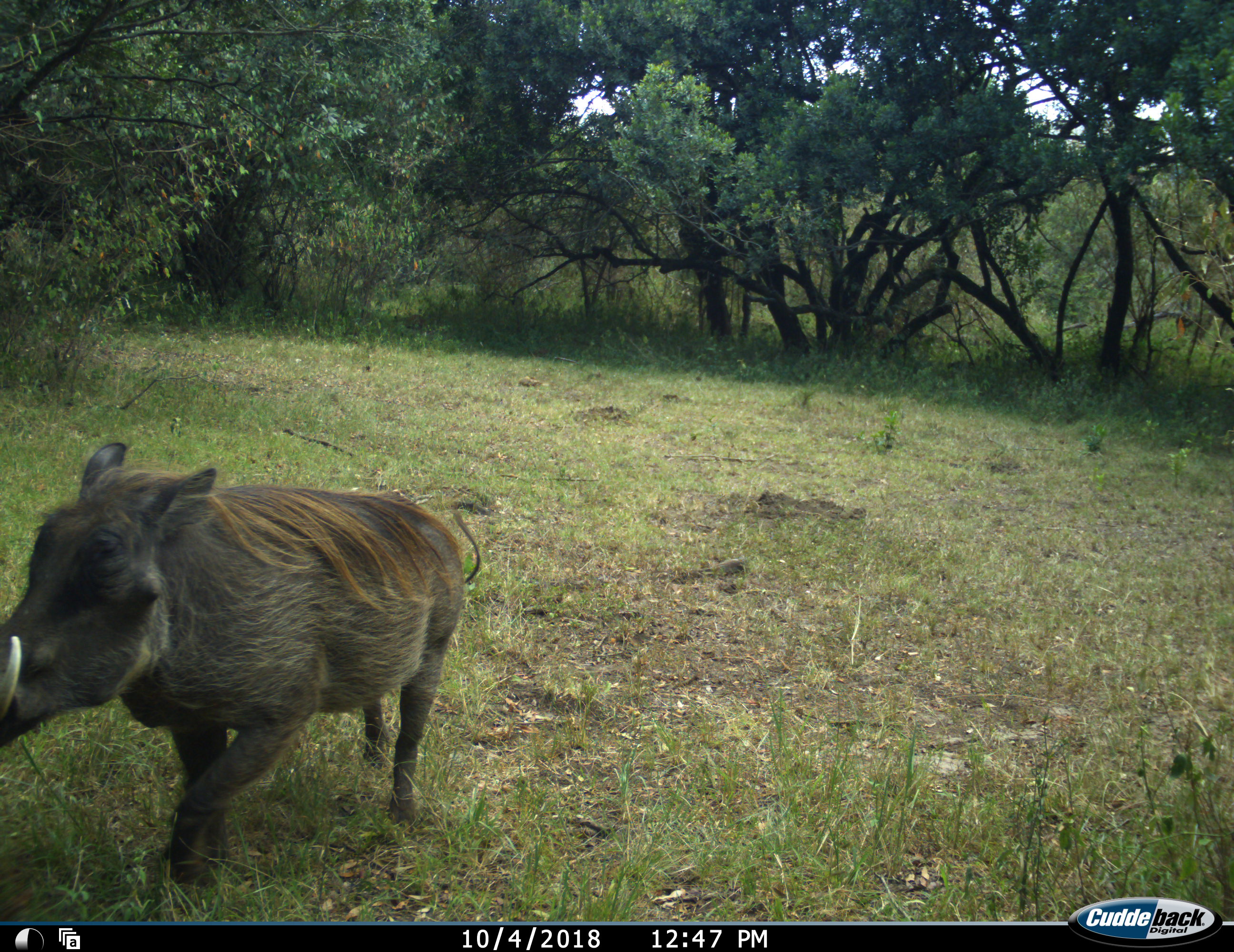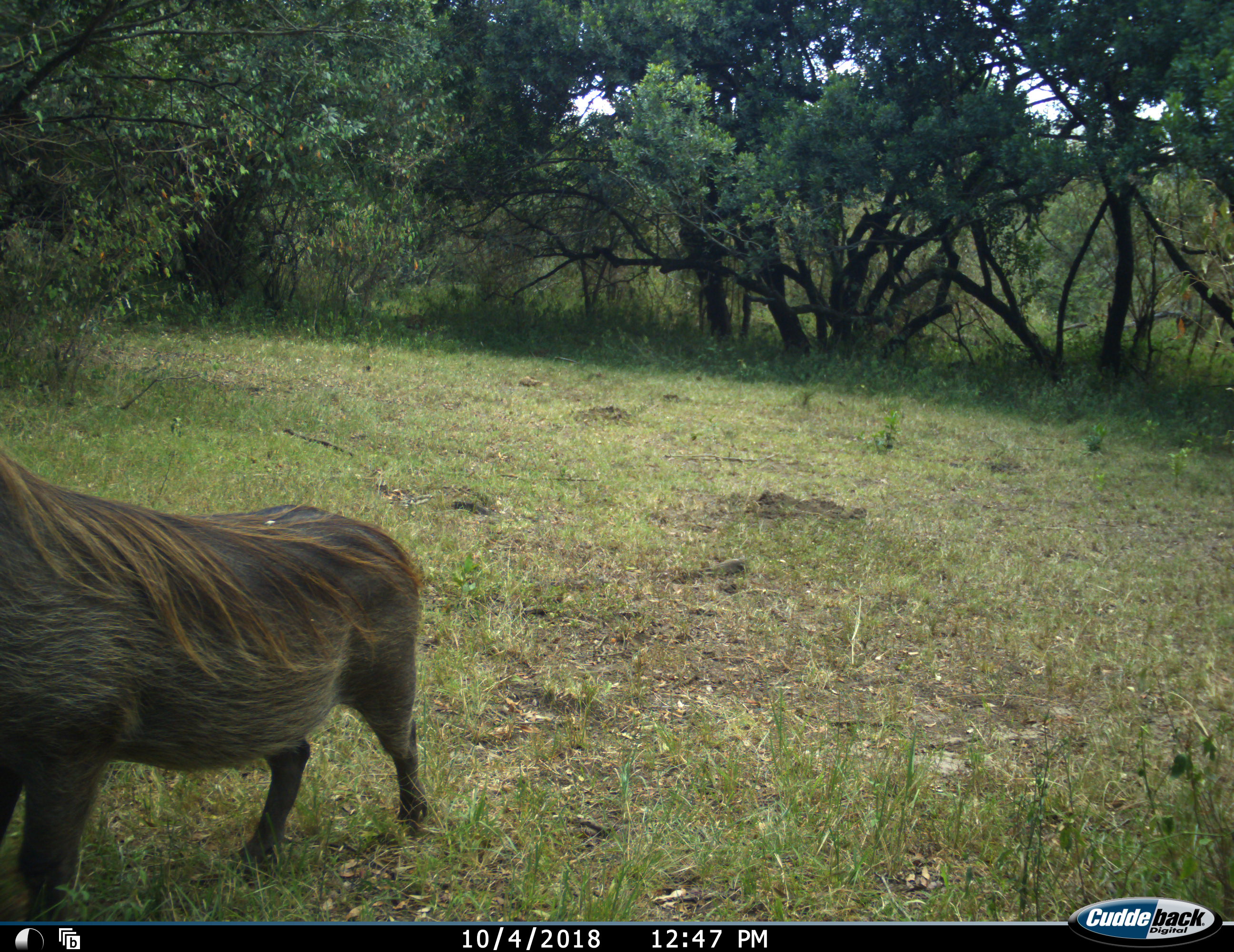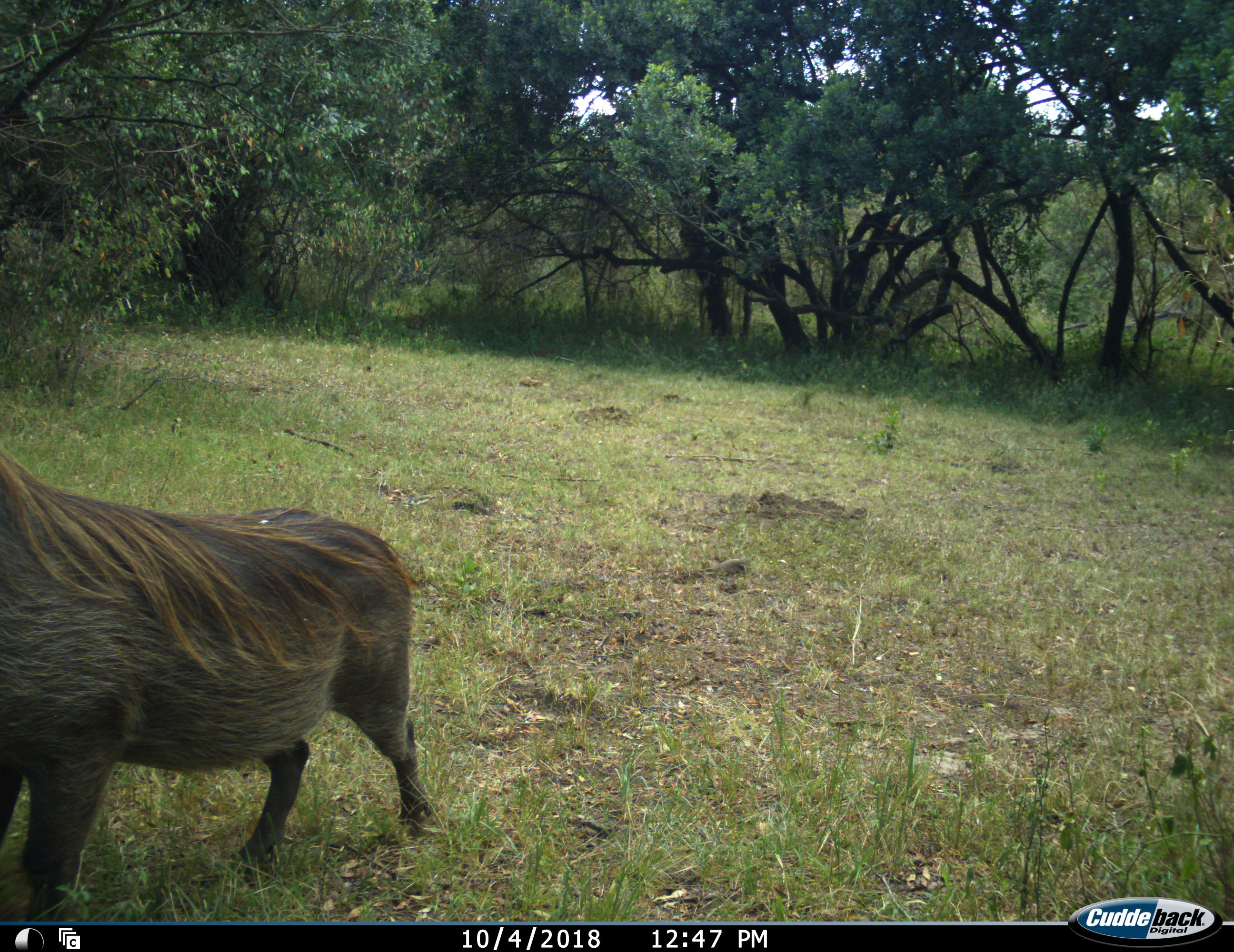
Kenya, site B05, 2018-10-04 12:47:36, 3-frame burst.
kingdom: Animalia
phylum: Chordata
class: Mammalia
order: Artiodactyla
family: Suidae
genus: Phacochoerus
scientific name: Phacochoerus africanus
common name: warthog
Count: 1.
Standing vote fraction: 30%.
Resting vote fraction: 0%.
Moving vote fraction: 70%.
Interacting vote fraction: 0%.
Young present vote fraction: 0%.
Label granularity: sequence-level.